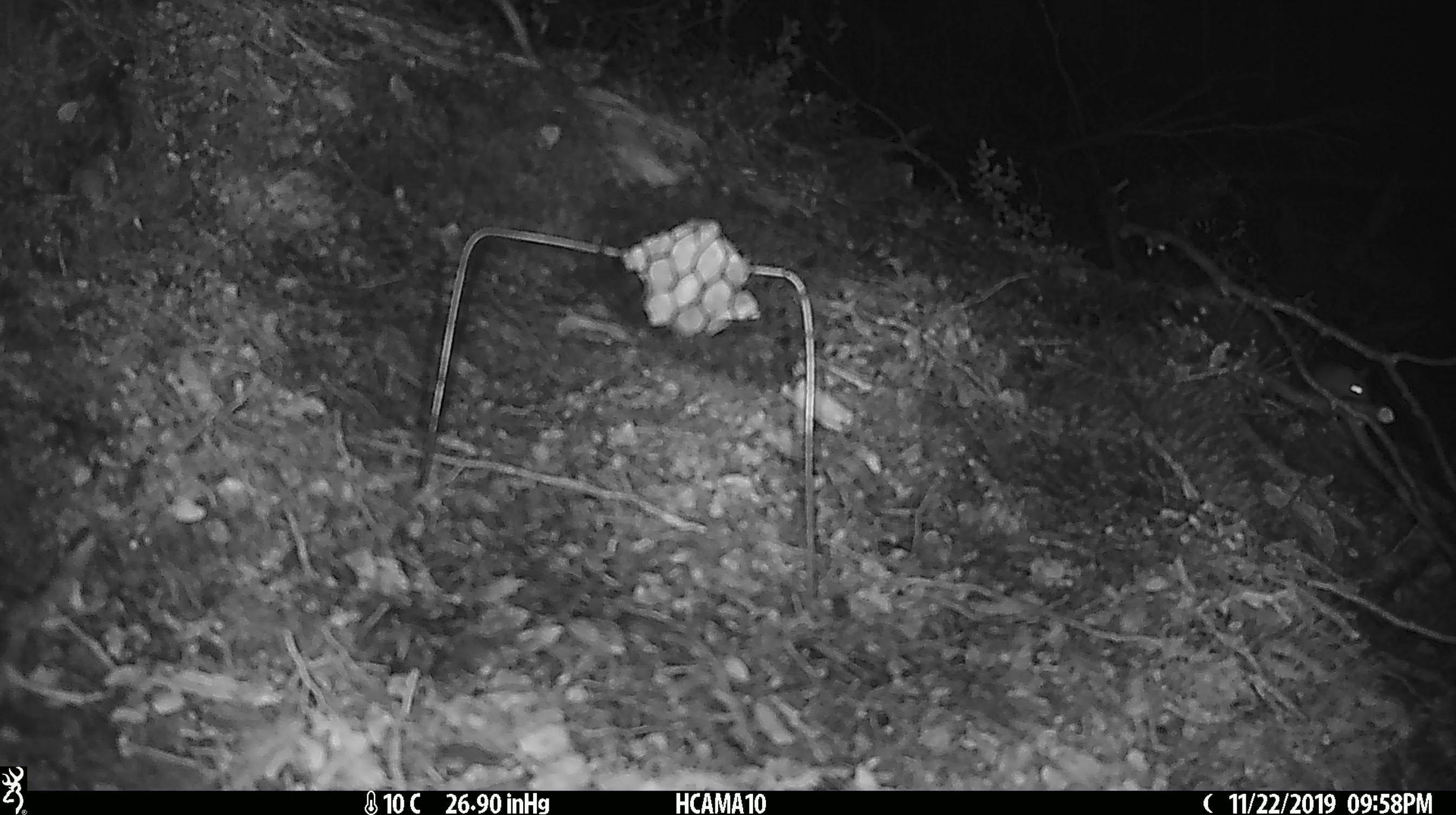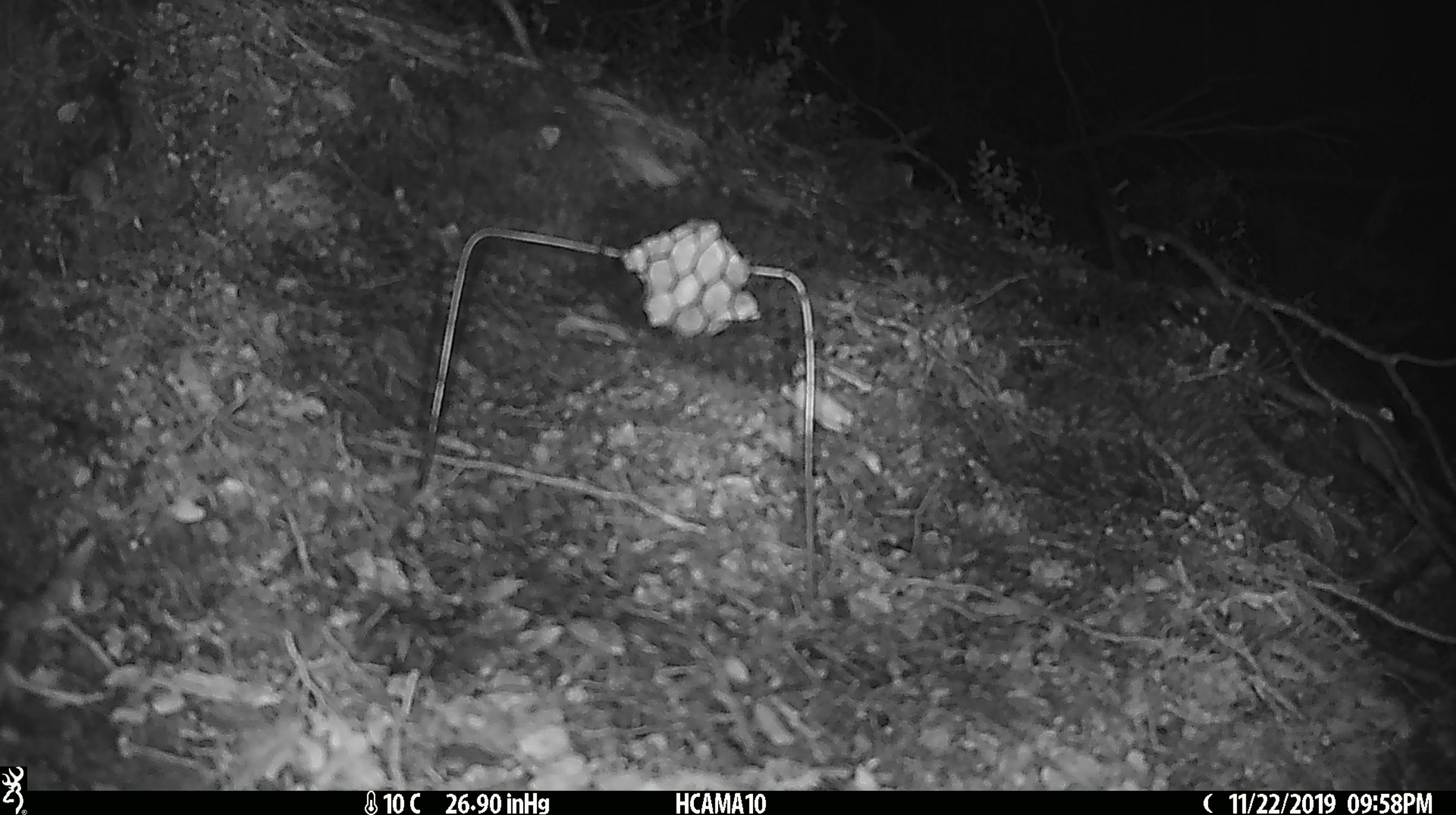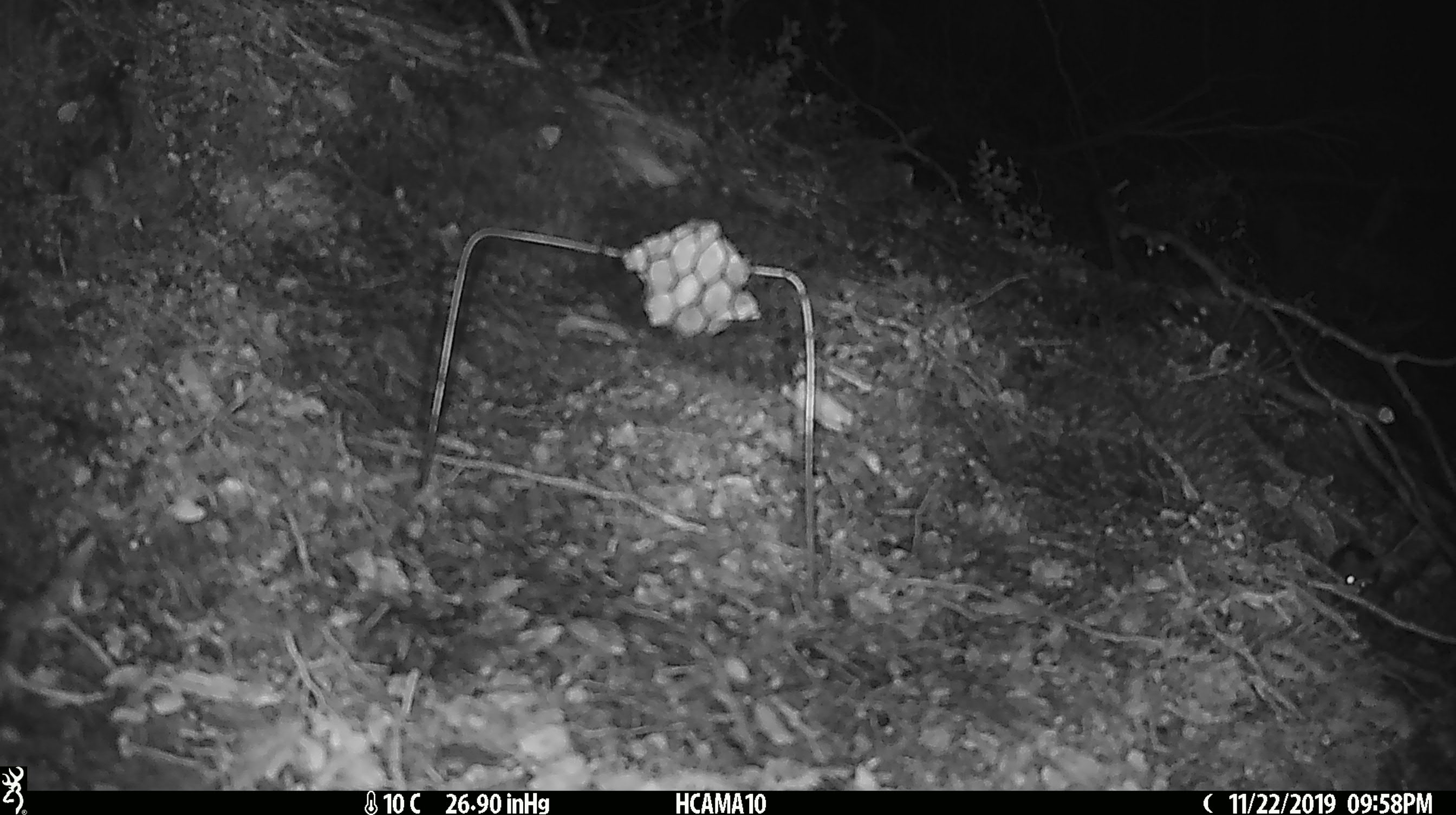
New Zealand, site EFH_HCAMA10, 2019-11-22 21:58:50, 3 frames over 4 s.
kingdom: Animalia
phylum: Chordata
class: Mammalia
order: Rodentia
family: Muridae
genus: Mus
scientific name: Mus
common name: mouse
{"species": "mouse (Mus)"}